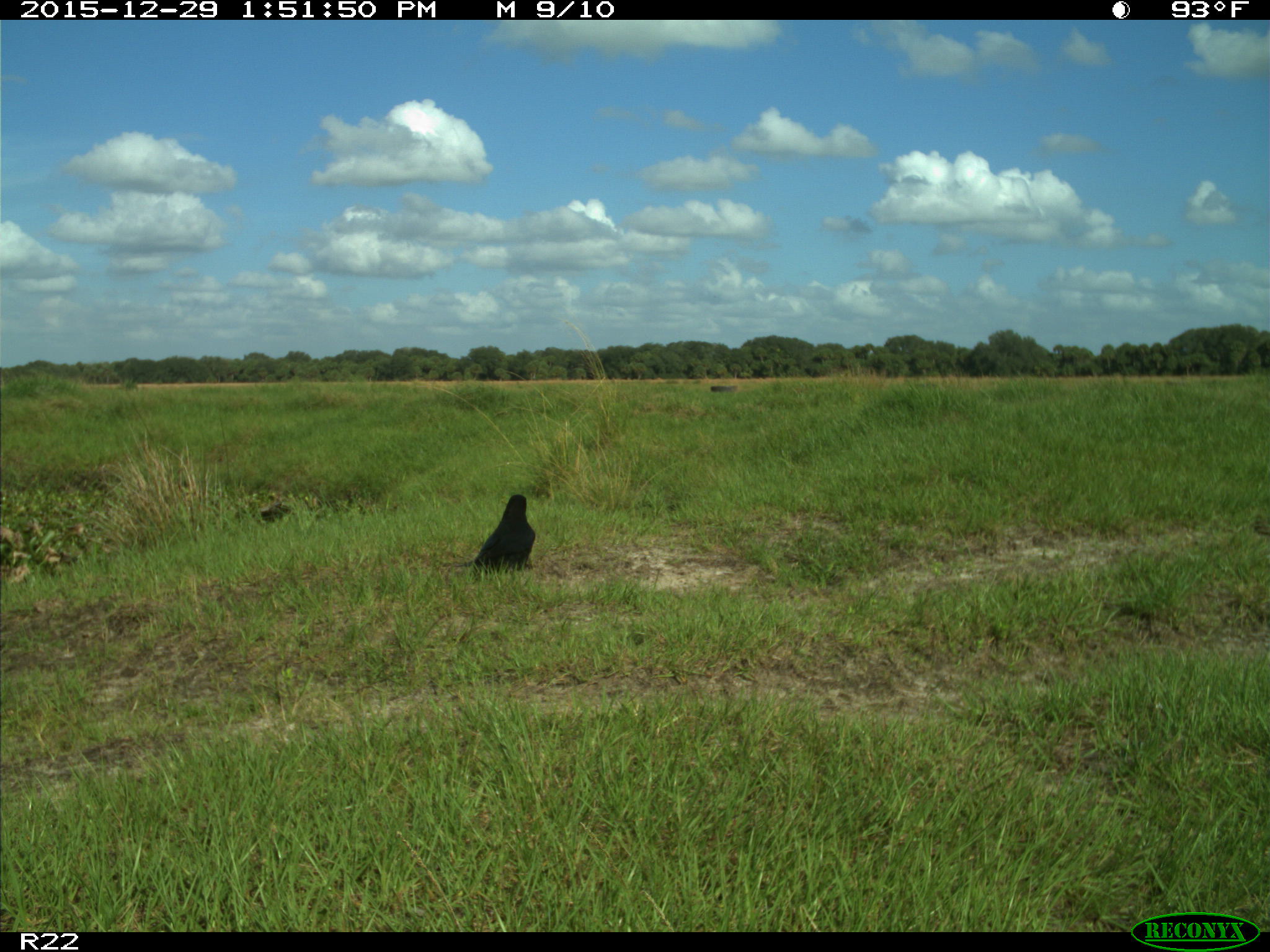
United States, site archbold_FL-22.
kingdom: Animalia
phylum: Chordata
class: Aves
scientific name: Aves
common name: birds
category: unidentified bird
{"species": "unidentified bird (birds) (Aves)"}